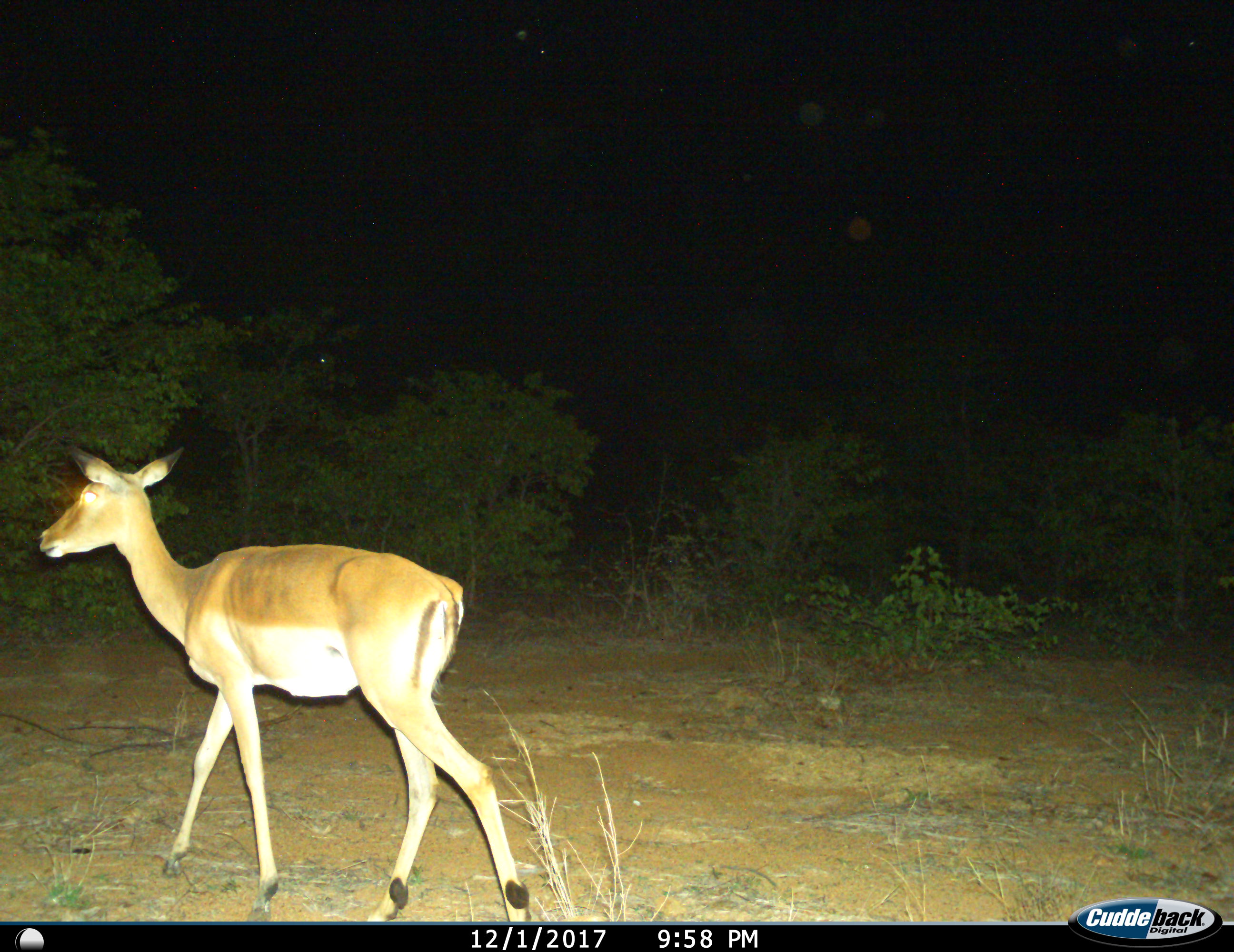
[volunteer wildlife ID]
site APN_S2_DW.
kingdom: Animalia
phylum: Chordata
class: Mammalia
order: Artiodactyla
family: Bovidae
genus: Aepyceros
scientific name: Aepyceros melampus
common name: impala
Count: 1.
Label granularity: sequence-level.